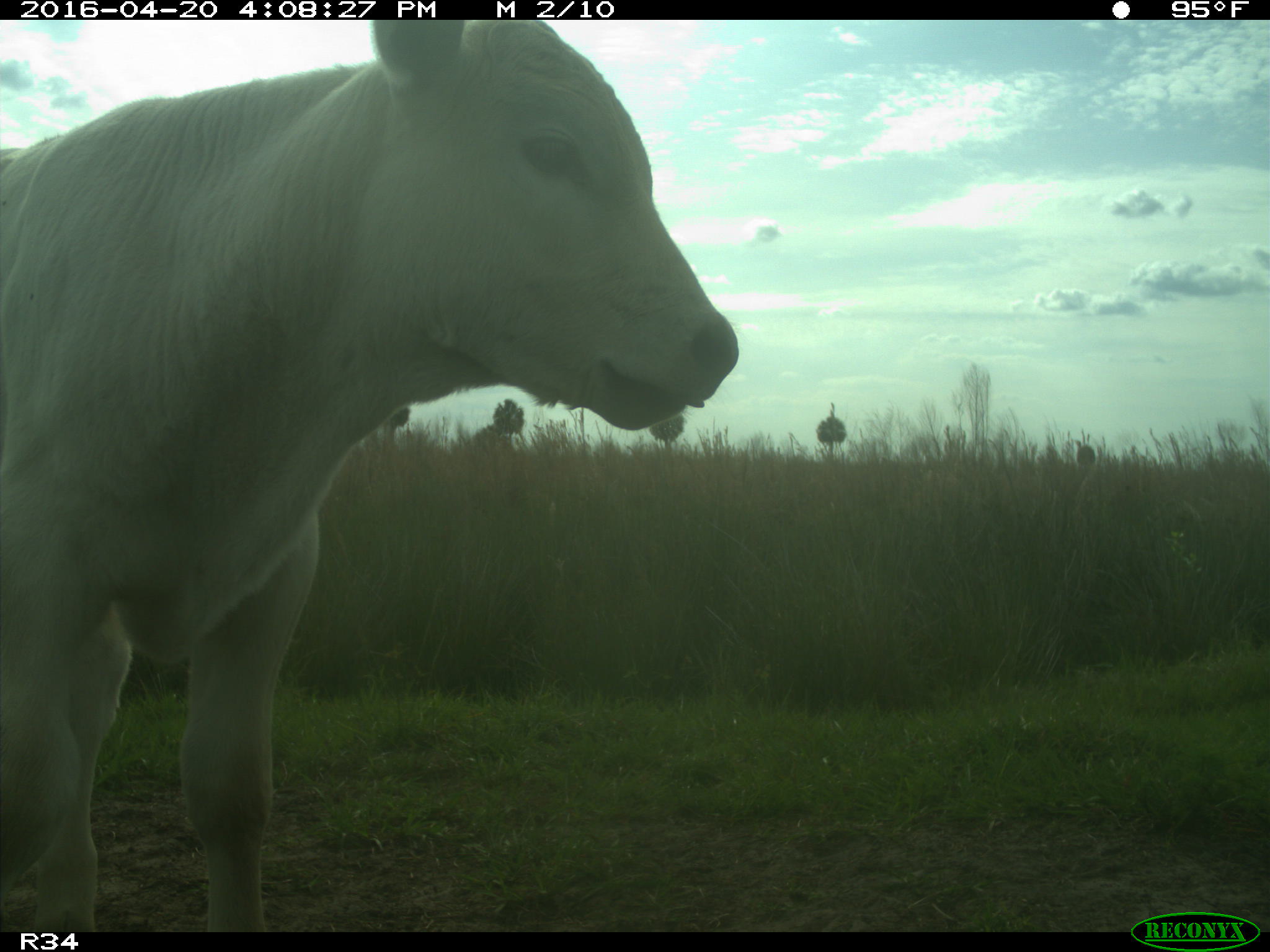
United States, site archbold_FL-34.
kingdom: Animalia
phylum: Chordata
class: Mammalia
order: Artiodactyla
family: Bovidae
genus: Bos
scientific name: Bos taurus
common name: domestic cow